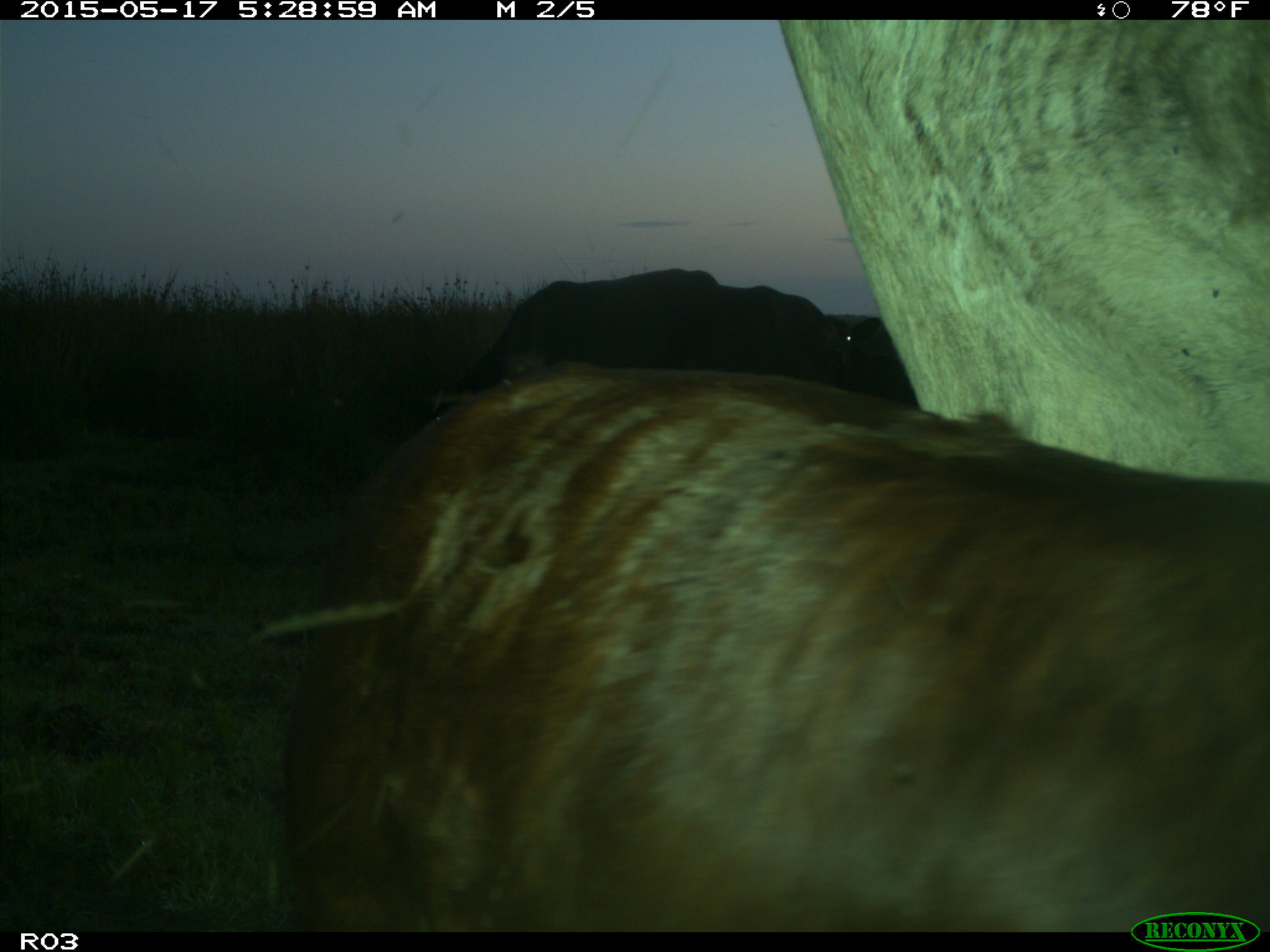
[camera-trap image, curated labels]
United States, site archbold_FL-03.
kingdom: Animalia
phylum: Chordata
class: Mammalia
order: Artiodactyla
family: Bovidae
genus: Bos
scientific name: Bos taurus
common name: domestic cow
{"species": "Bos taurus (domestic cow)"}